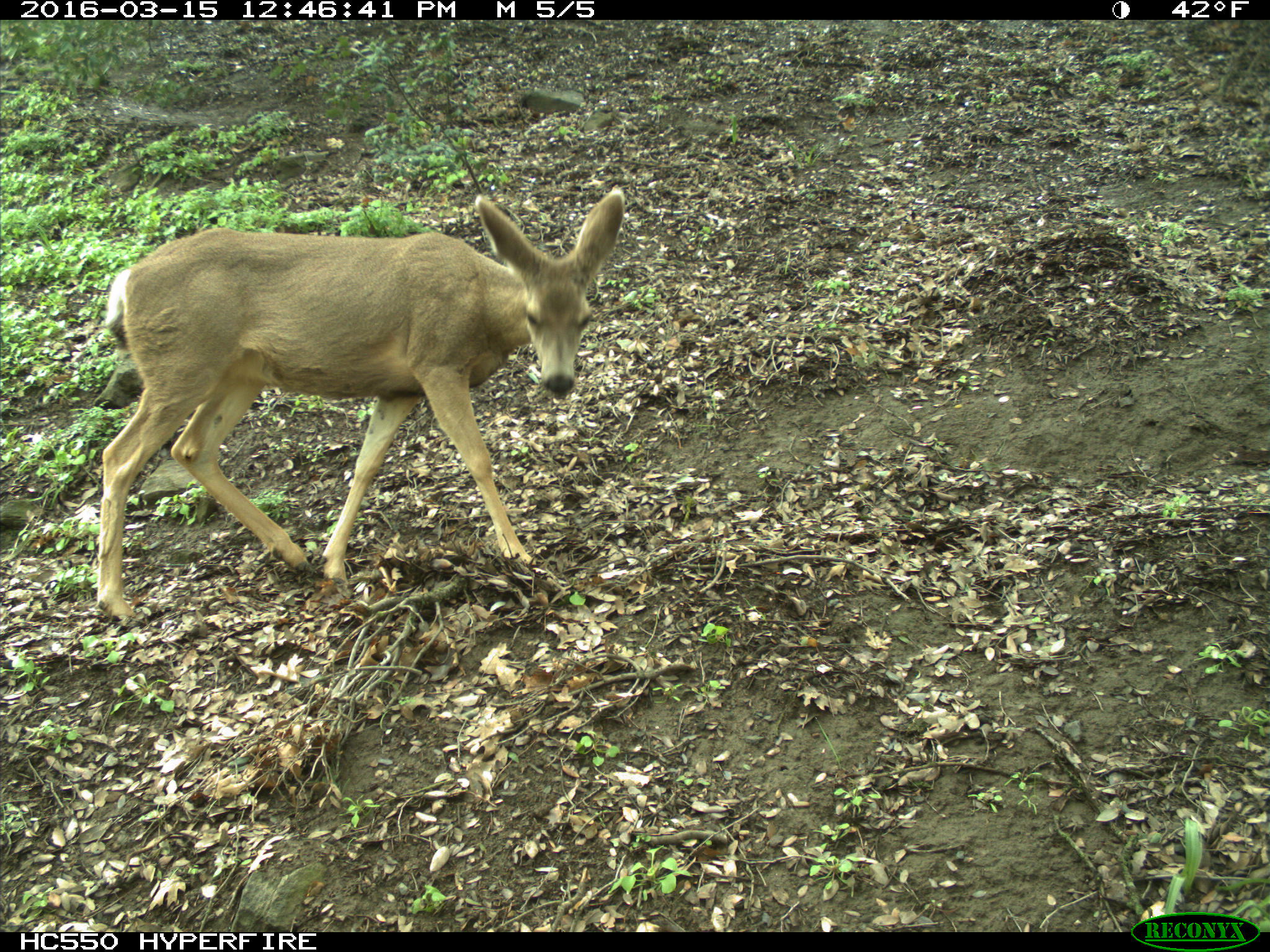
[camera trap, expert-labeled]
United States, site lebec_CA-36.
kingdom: Animalia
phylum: Chordata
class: Mammalia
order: Artiodactyla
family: Cervidae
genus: Odocoileus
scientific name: Odocoileus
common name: deer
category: unidentified deer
Unidentified deer (deer) (Odocoileus).